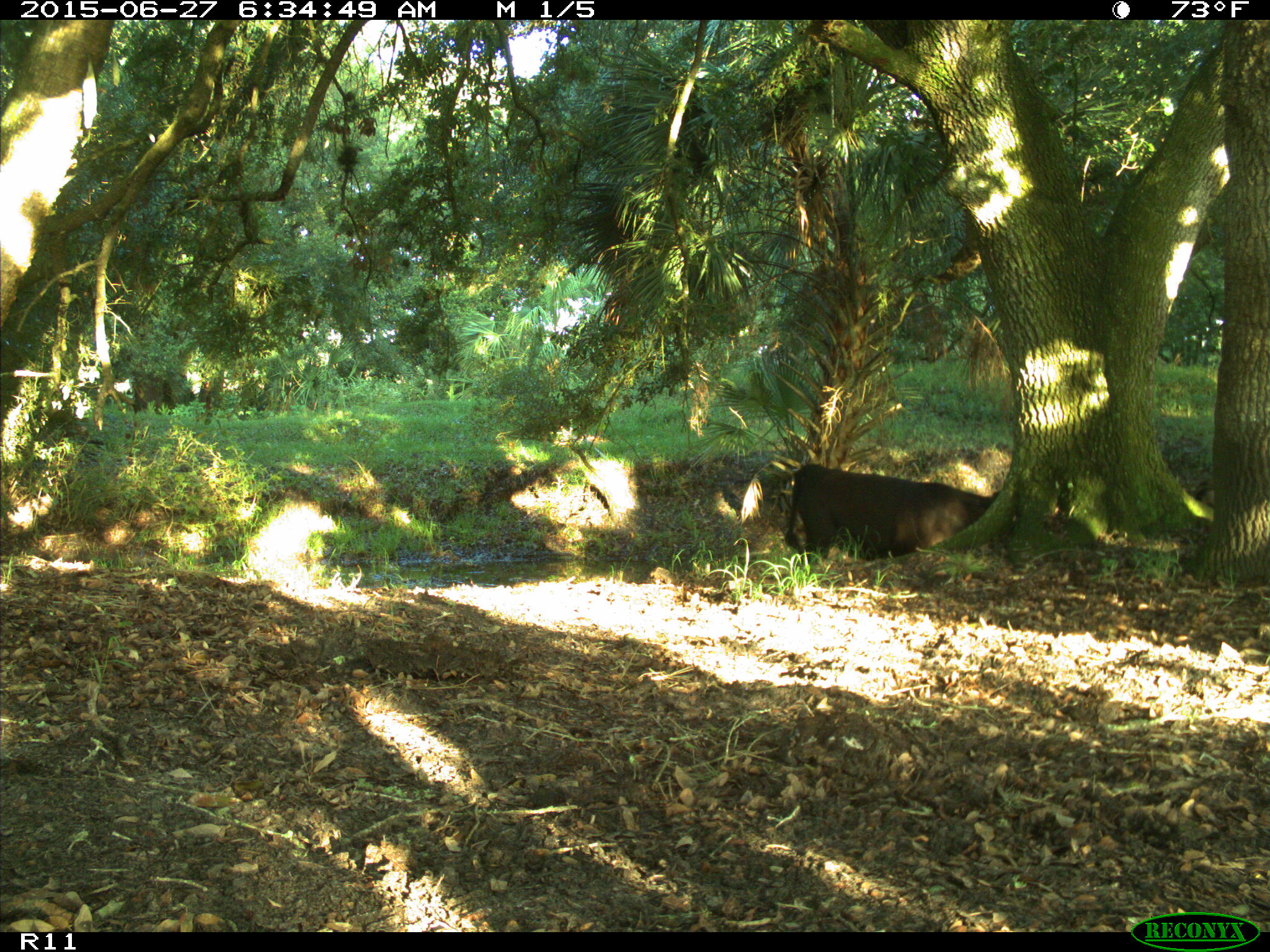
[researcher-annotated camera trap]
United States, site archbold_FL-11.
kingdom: Animalia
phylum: Chordata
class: Mammalia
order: Artiodactyla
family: Bovidae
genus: Bos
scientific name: Bos taurus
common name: domestic cow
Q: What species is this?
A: Bos taurus (domestic cow).